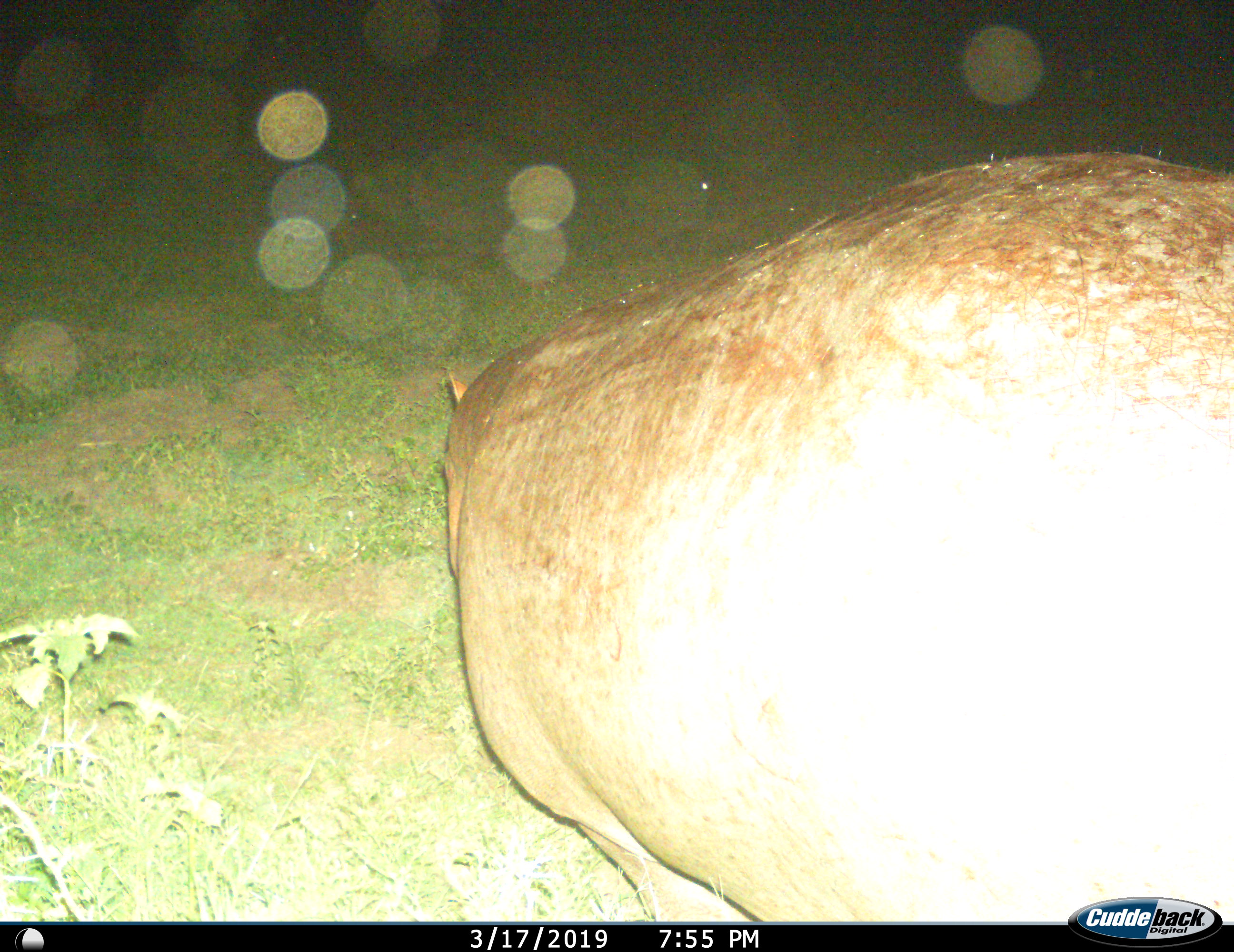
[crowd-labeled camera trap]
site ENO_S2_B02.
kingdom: Animalia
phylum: Chordata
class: Mammalia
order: Artiodactyla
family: Hippopotamidae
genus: Hippopotamus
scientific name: Hippopotamus amphibius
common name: hippopotamus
Hippopotamus (Hippopotamus amphibius), count 1. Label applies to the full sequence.